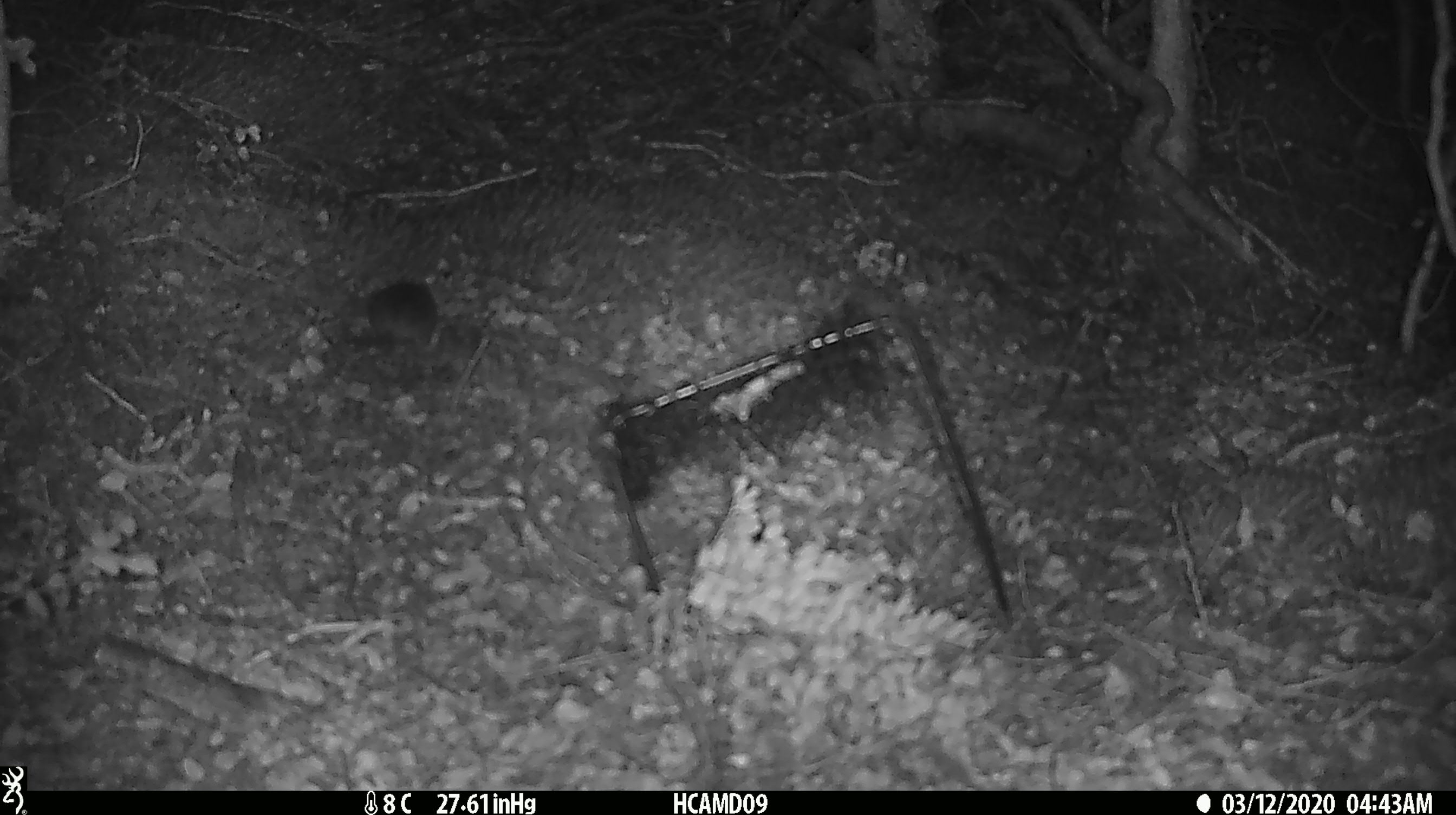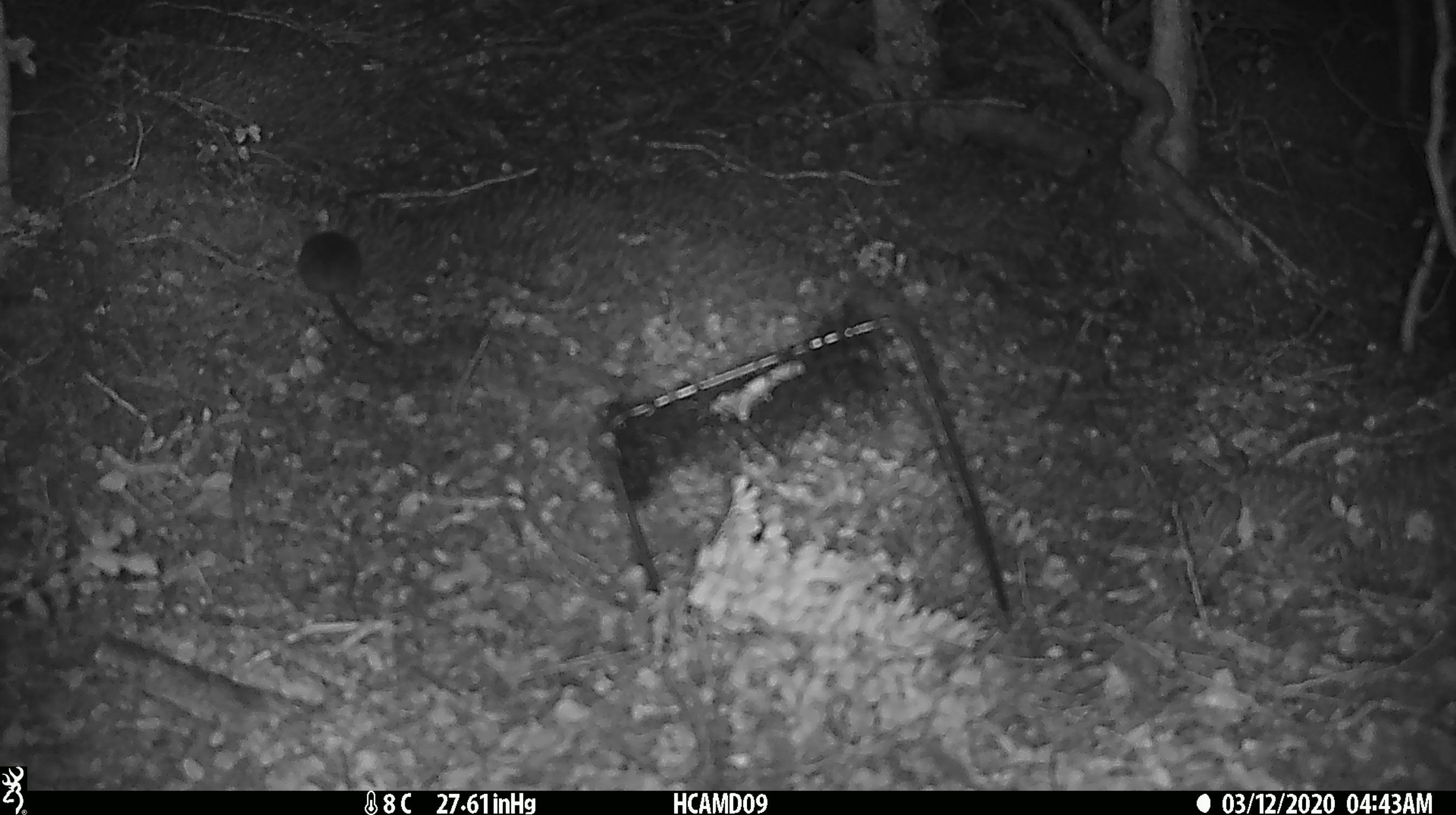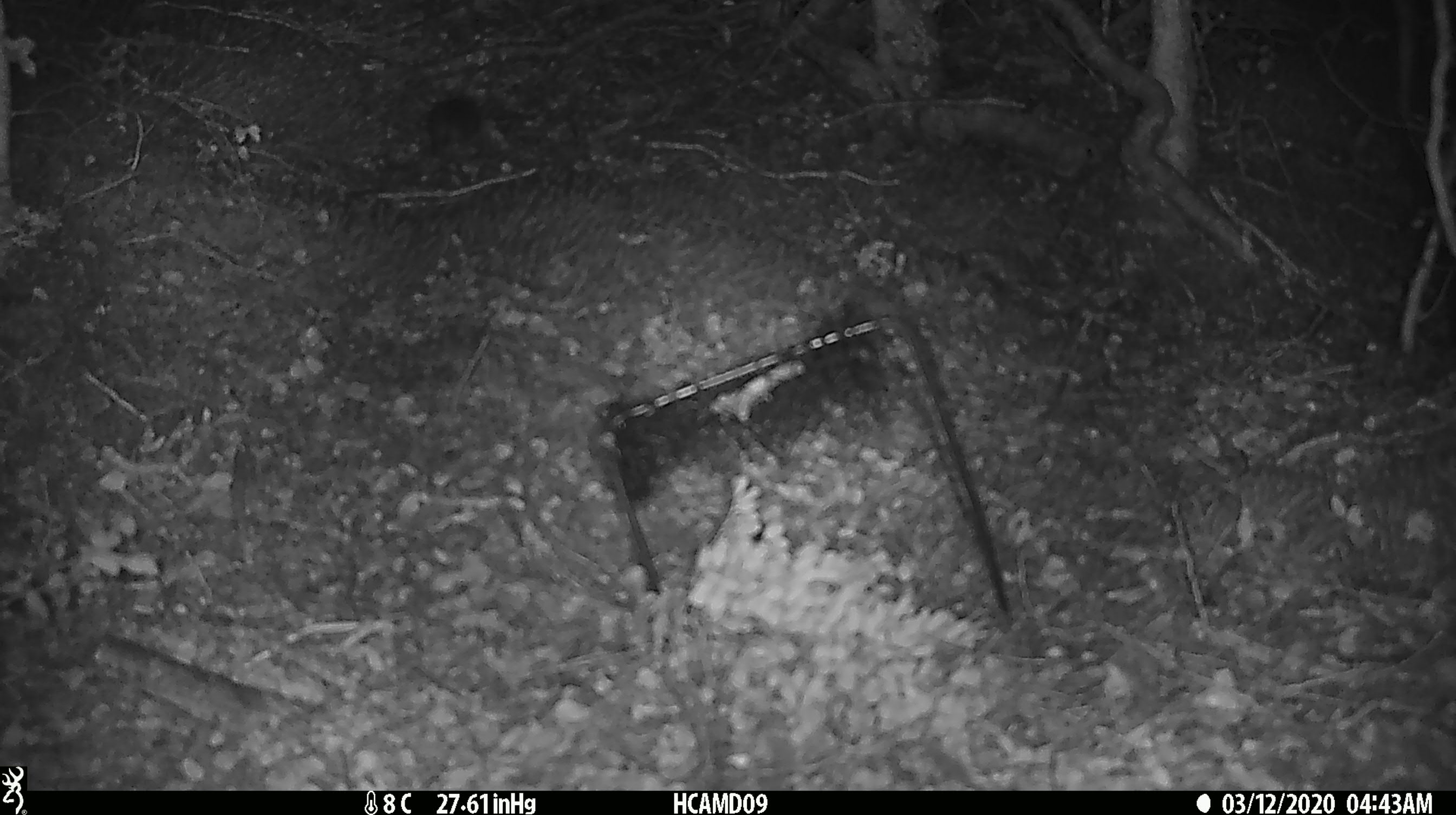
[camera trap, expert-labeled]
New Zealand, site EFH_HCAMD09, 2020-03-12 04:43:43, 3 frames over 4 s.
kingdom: Animalia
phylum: Chordata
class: Mammalia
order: Rodentia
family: Muridae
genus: Mus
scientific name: Mus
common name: mouse